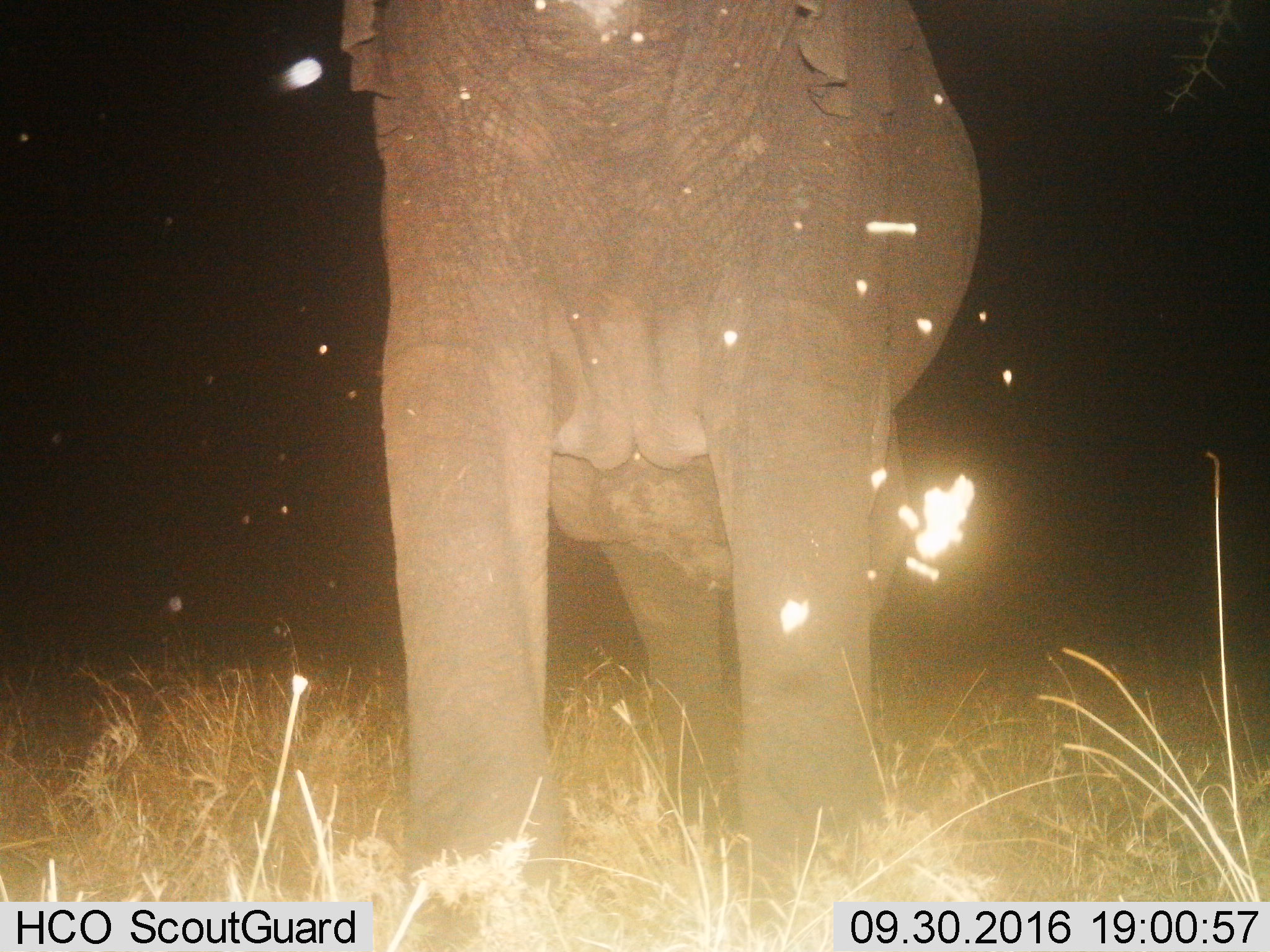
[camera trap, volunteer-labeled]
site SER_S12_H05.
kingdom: Animalia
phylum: Chordata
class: Mammalia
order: Proboscidea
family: Elephantidae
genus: Loxodonta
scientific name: Loxodonta africana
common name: african bush elephant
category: elephant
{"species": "elephant (african bush elephant) (Loxodonta africana)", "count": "1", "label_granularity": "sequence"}